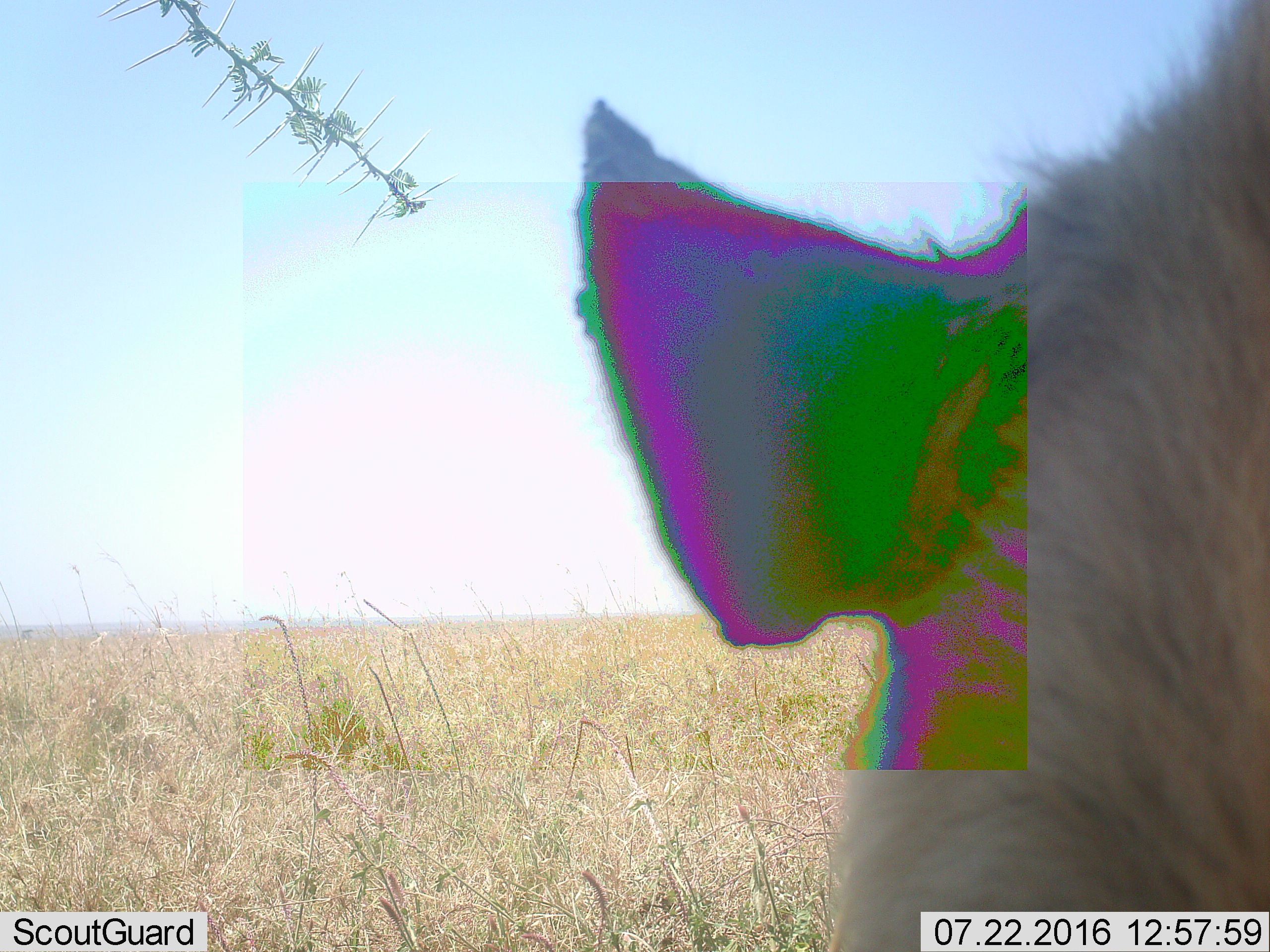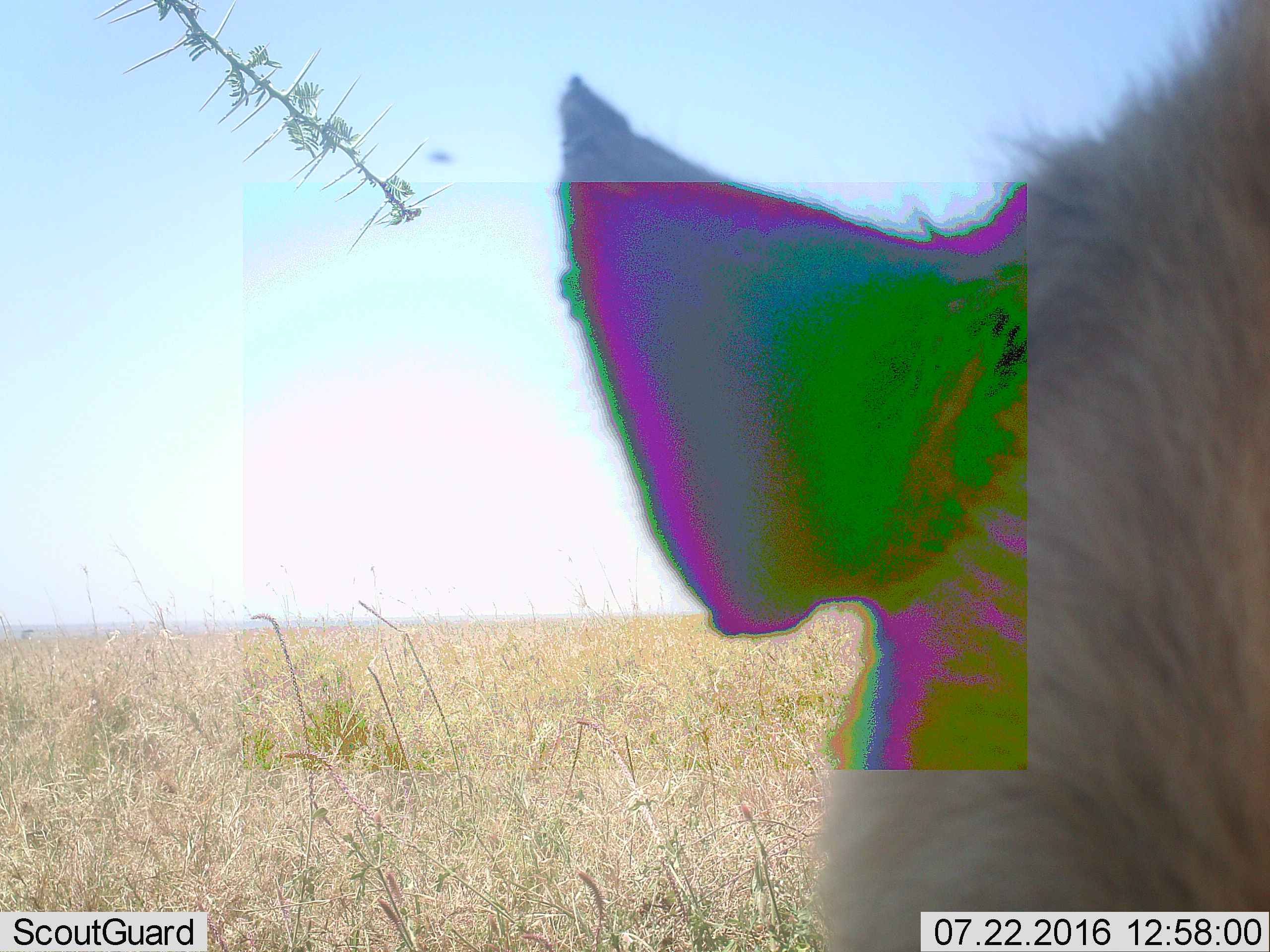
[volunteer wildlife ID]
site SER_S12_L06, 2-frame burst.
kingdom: Animalia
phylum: Chordata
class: Mammalia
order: Artiodactyla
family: Suidae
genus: Phacochoerus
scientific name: Phacochoerus africanus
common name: warthog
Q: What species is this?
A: Warthog (Phacochoerus africanus).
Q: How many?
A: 1.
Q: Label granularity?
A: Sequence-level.